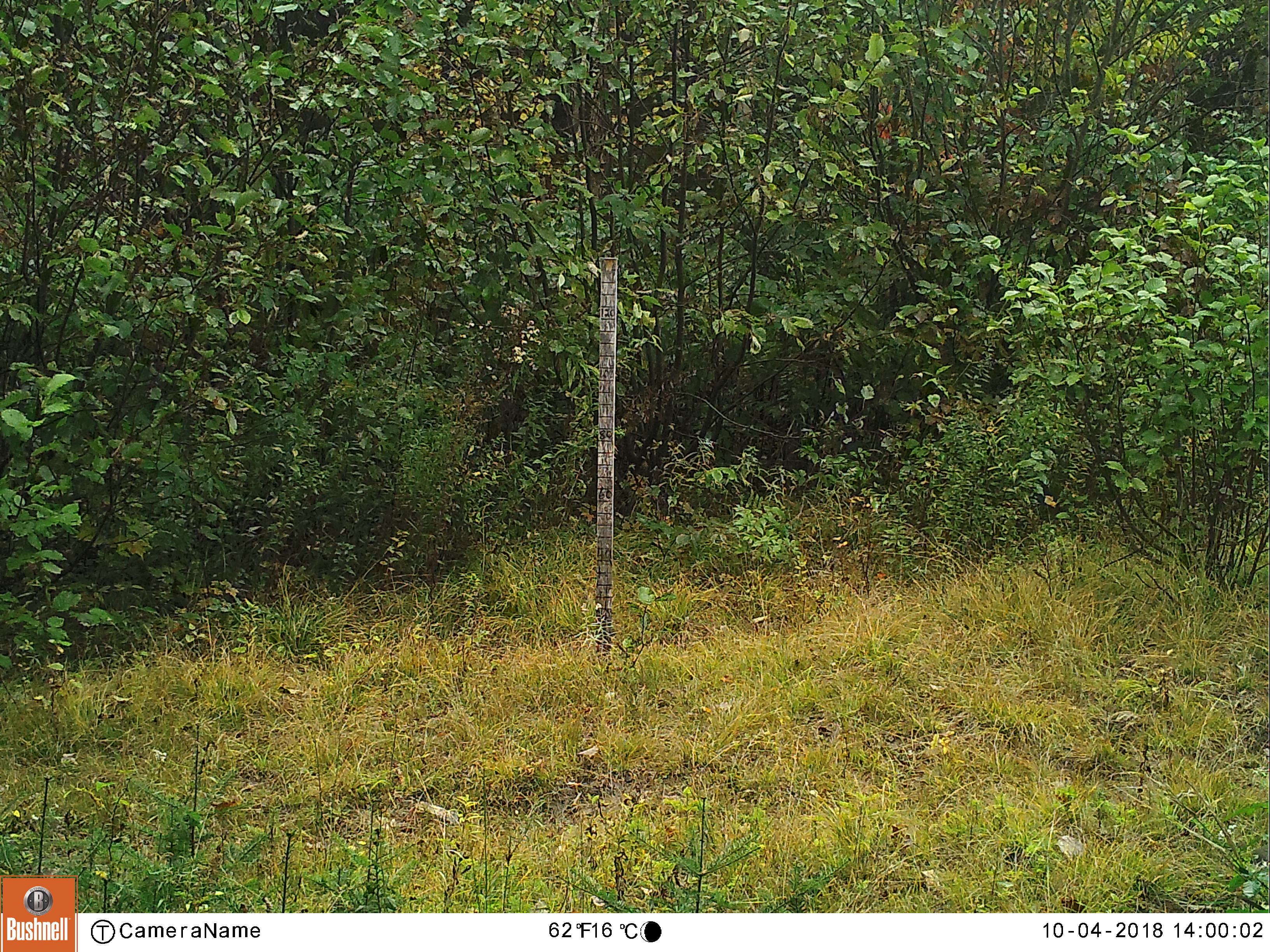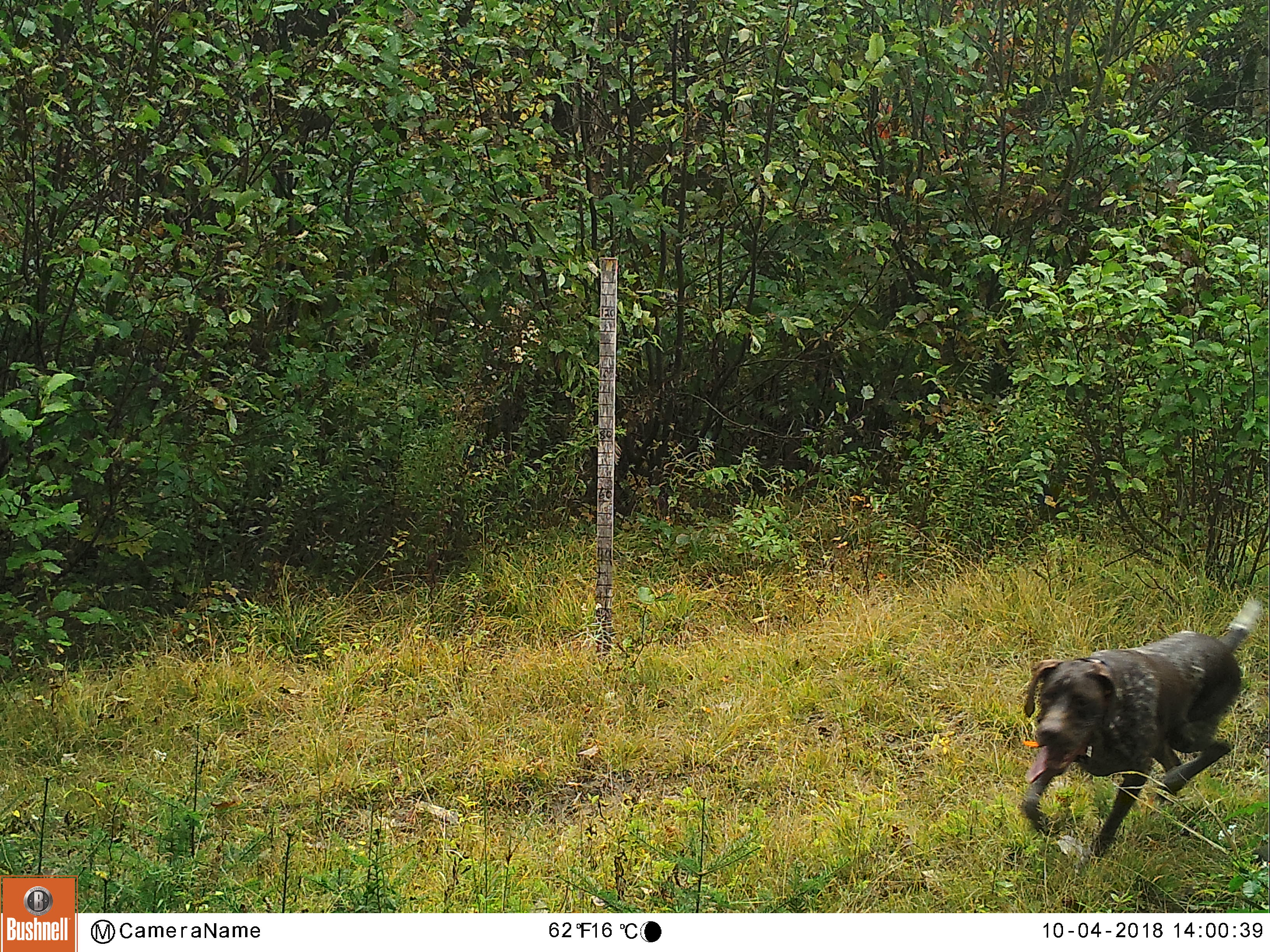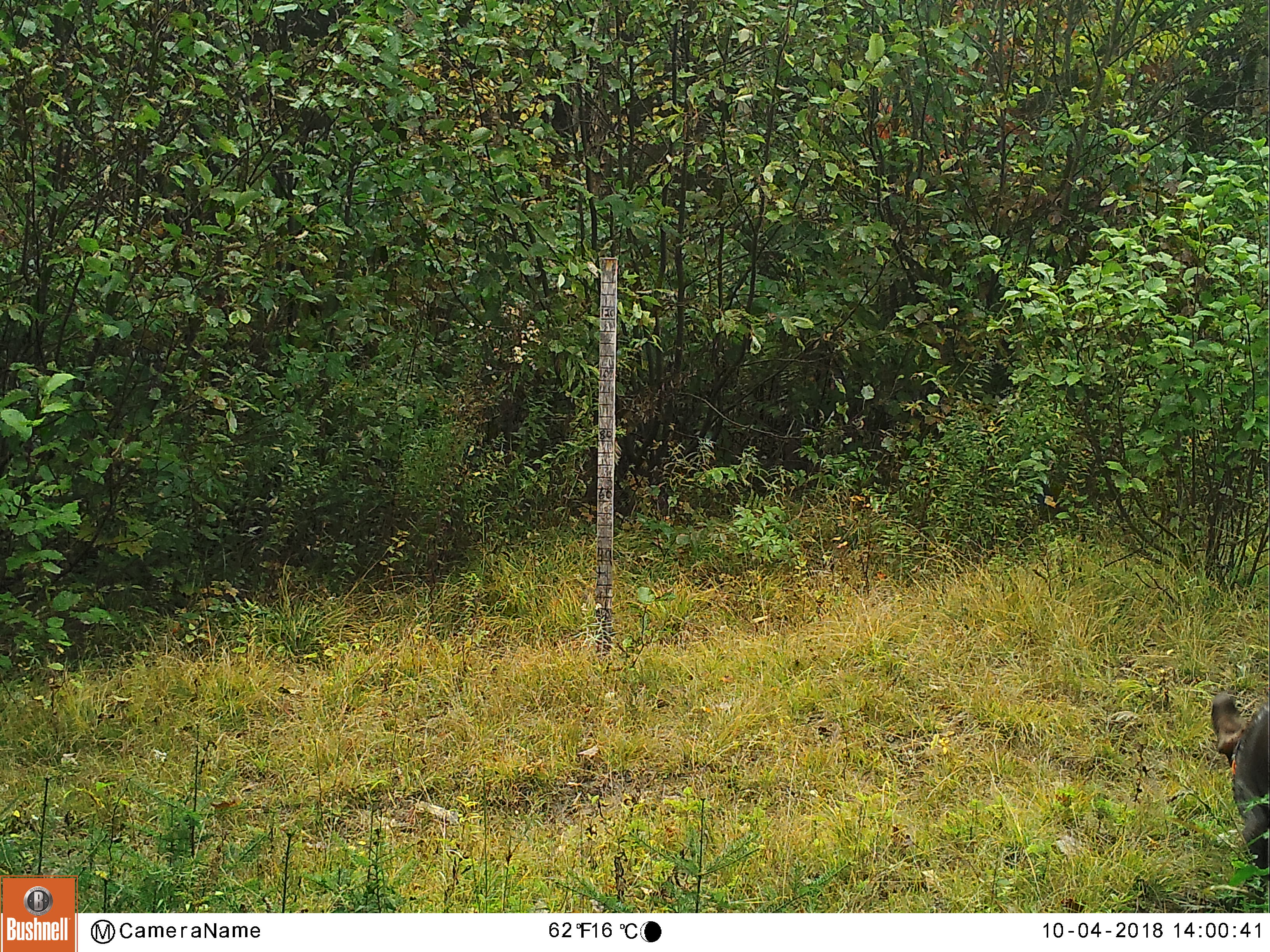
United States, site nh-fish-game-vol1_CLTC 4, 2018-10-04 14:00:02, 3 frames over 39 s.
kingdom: Animalia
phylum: Chordata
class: Mammalia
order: Carnivora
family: Canidae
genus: Canis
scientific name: Canis familiaris familiaris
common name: domestic dog